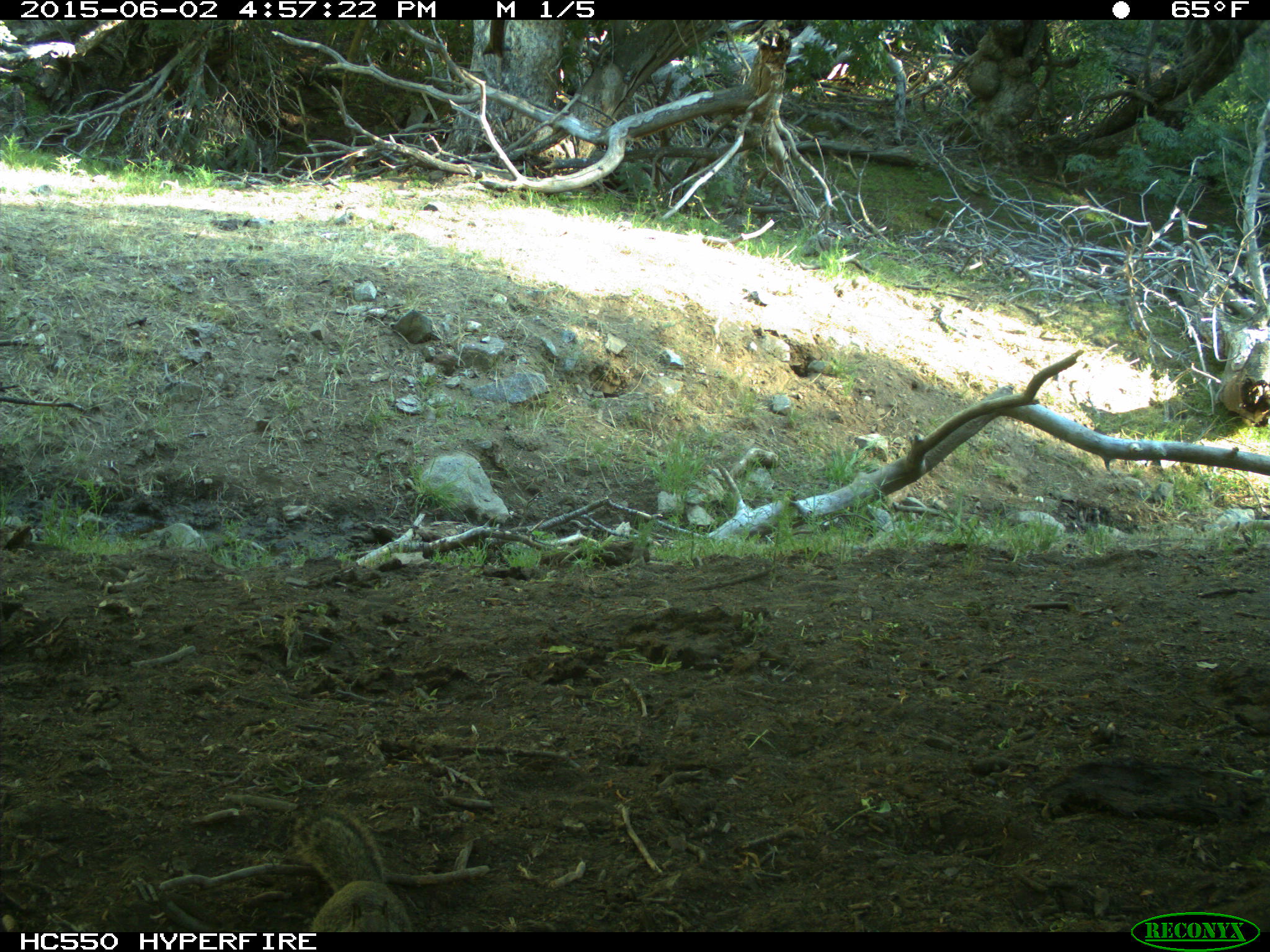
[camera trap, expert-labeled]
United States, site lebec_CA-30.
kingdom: Animalia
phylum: Chordata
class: Mammalia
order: Rodentia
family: Sciuridae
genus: Otospermophilus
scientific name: Otospermophilus beecheyi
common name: california ground squirrel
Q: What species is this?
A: Otospermophilus beecheyi (california ground squirrel).